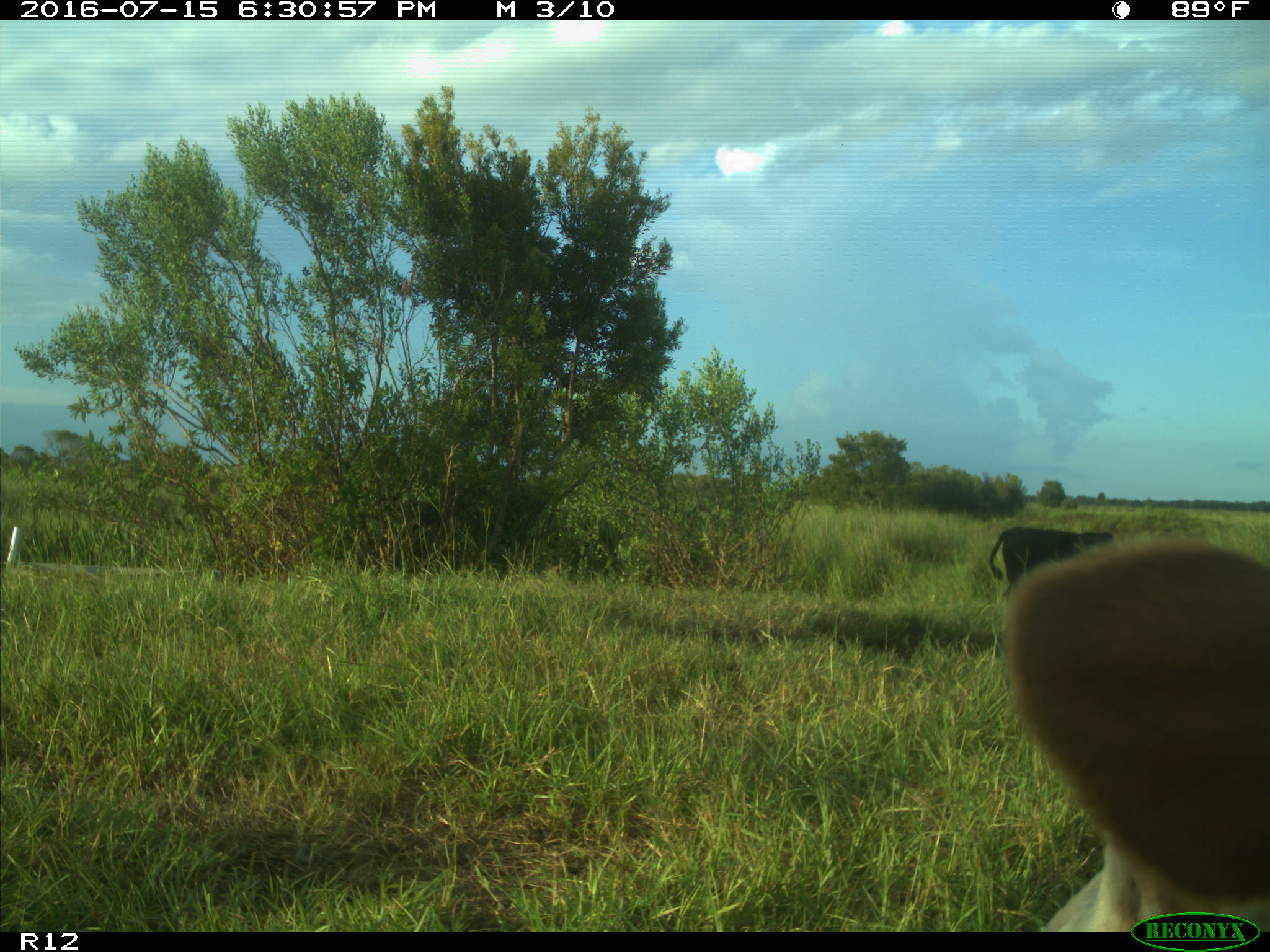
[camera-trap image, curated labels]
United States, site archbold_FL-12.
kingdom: Animalia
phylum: Chordata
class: Mammalia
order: Artiodactyla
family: Bovidae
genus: Bos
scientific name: Bos taurus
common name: domestic cow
Bos taurus (domestic cow).